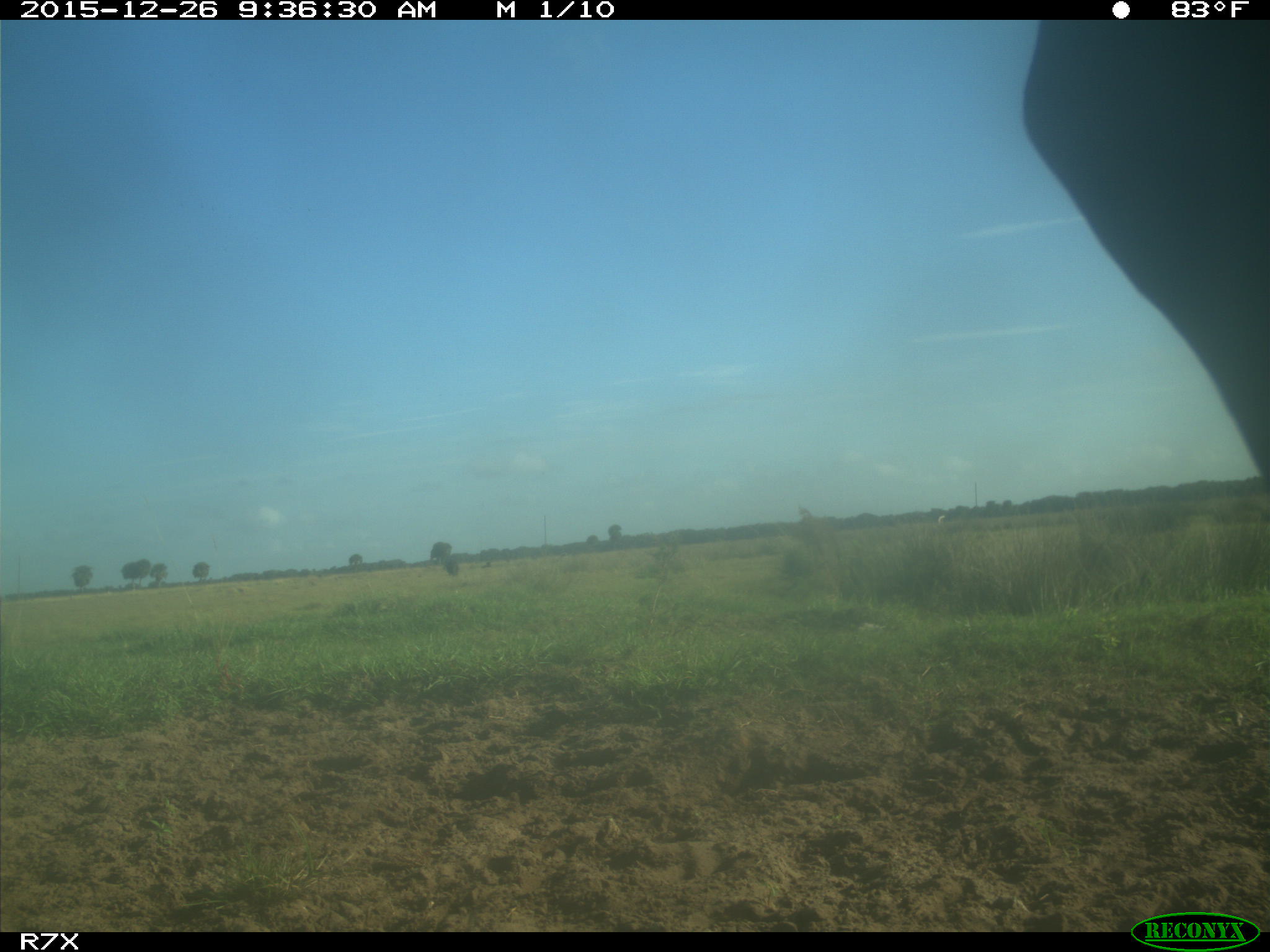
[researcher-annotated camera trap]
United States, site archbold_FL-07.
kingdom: Animalia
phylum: Chordata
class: Mammalia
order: Artiodactyla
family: Bovidae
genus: Bos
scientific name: Bos taurus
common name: domestic cow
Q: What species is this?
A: Bos taurus (domestic cow).